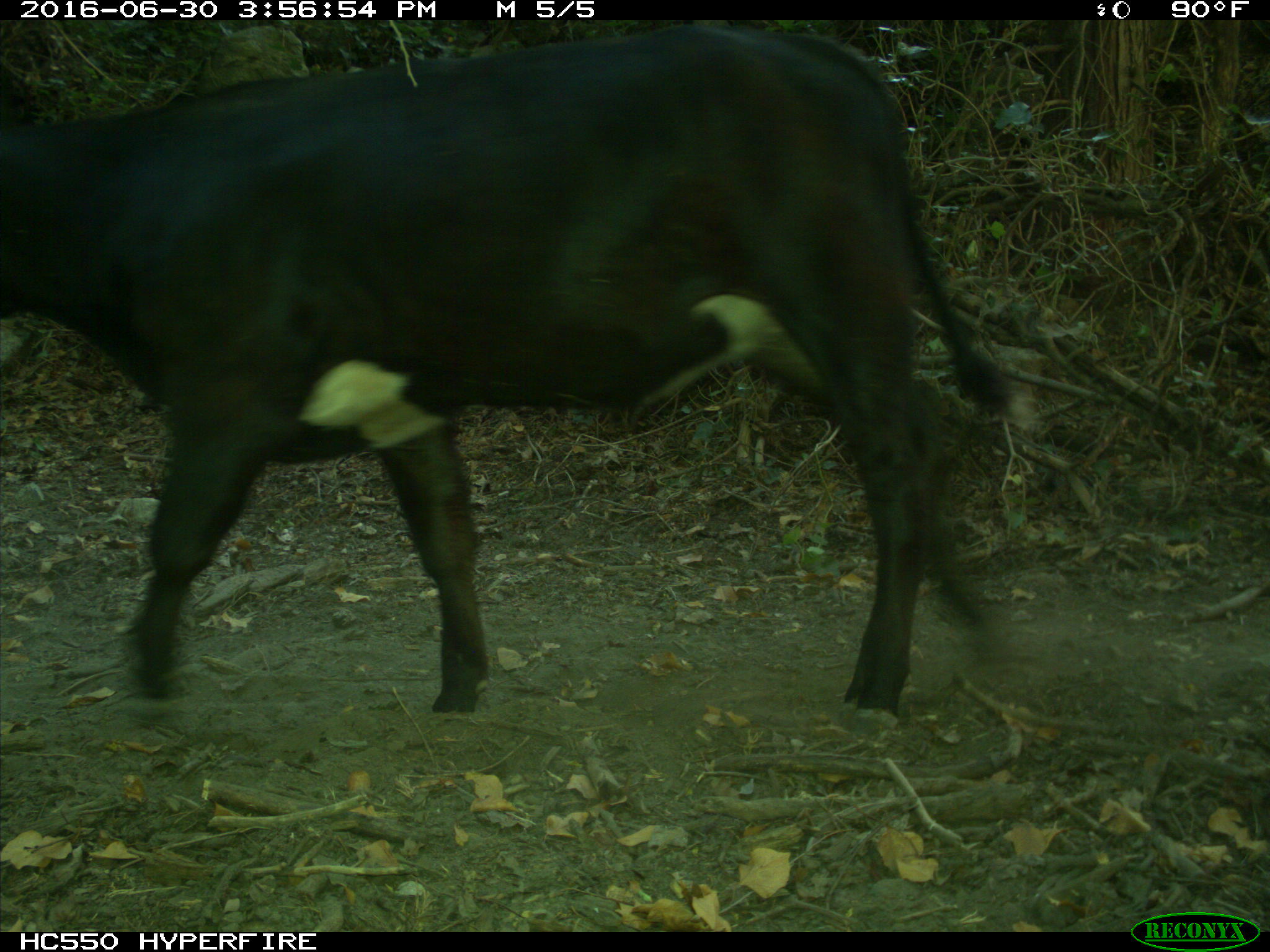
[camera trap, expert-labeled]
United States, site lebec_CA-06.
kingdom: Animalia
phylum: Chordata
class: Mammalia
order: Artiodactyla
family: Bovidae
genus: Bos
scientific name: Bos taurus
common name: domestic cow